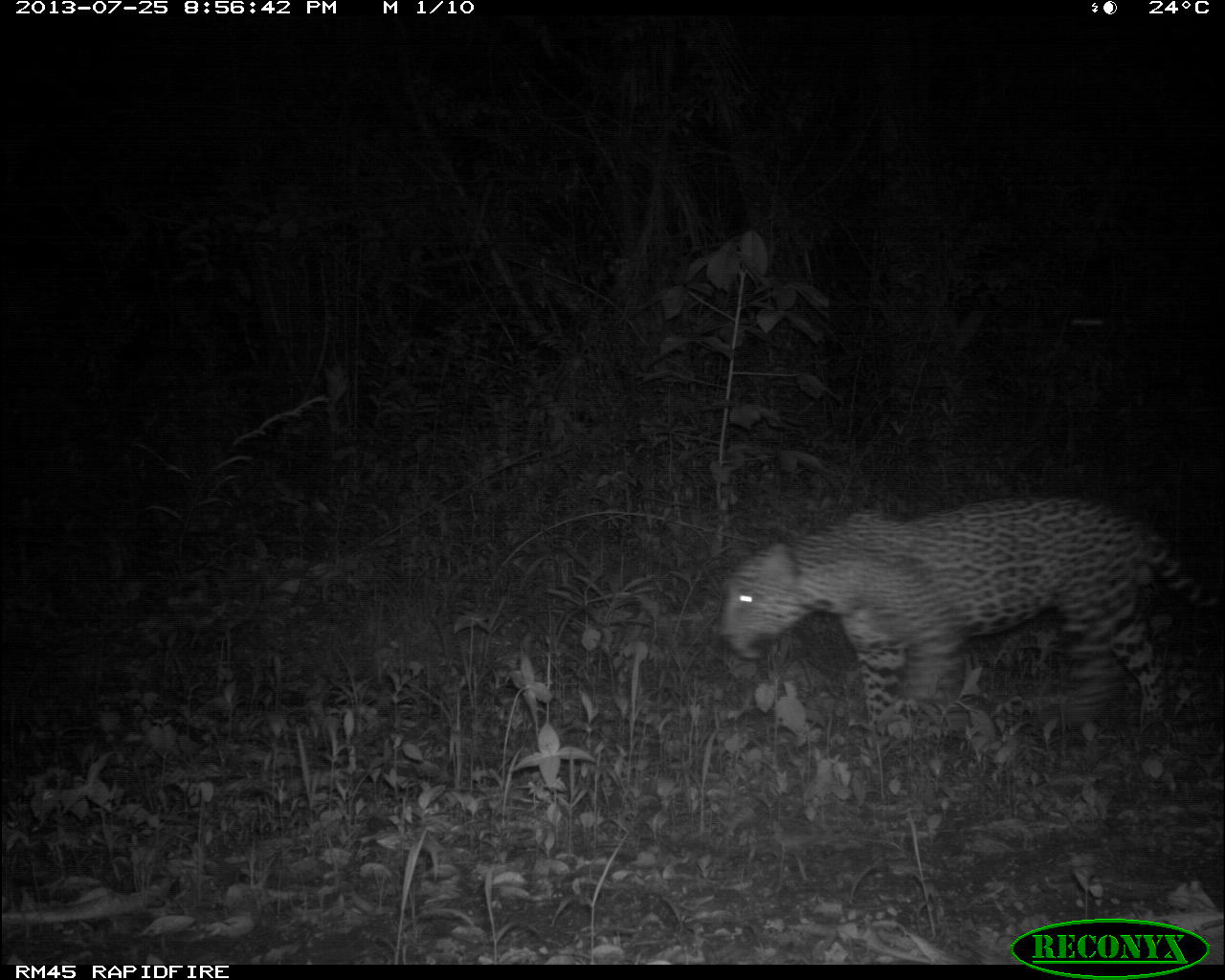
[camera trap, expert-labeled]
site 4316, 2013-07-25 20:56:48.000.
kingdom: Animalia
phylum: Chordata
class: Mammalia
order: Carnivora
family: Felidae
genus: Panthera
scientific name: Panthera onca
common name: jaguar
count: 1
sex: male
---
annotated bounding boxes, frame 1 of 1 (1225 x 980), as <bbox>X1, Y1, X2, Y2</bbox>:
panthera onca: <bbox>719, 494, 1223, 742</bbox>